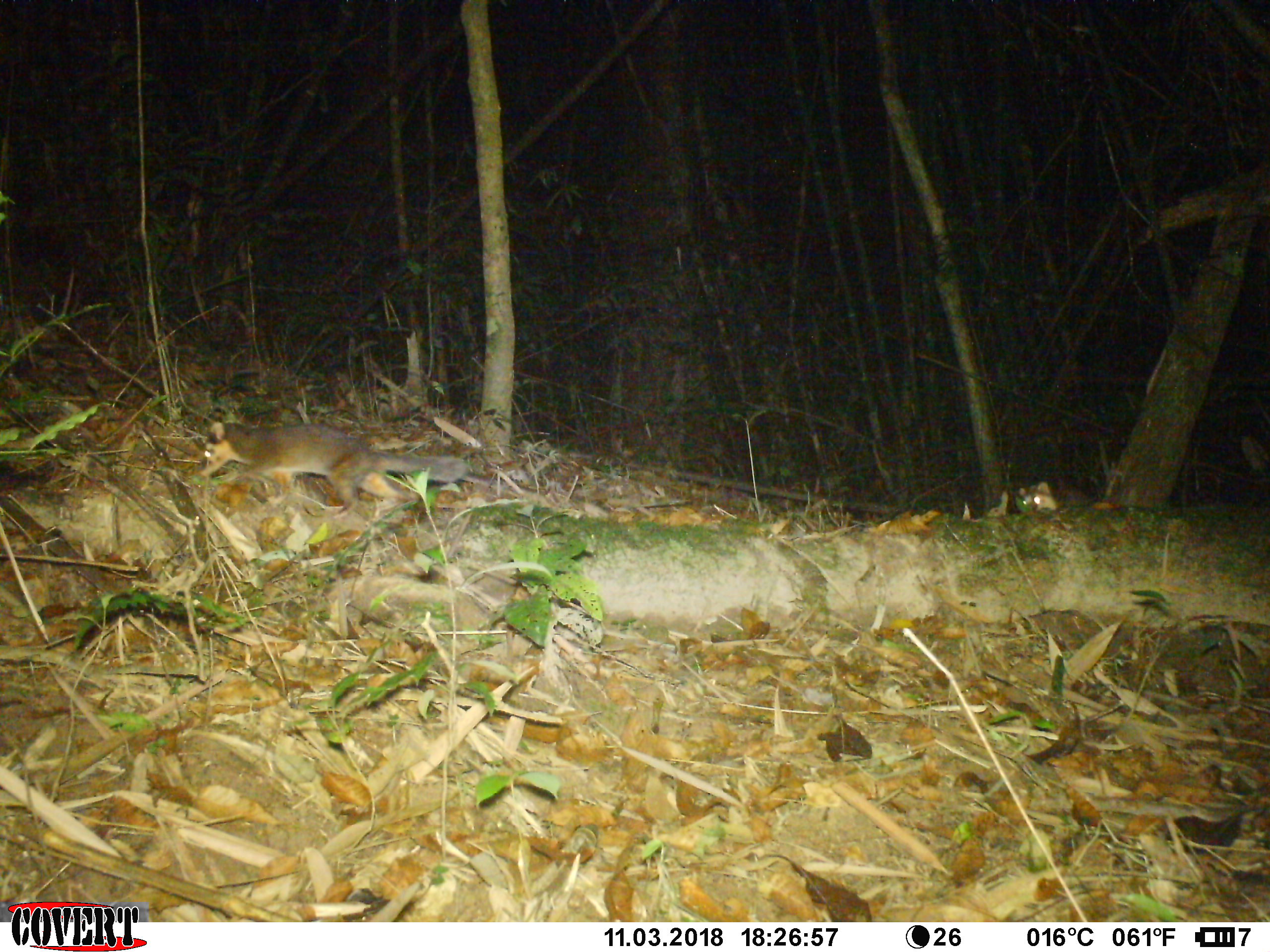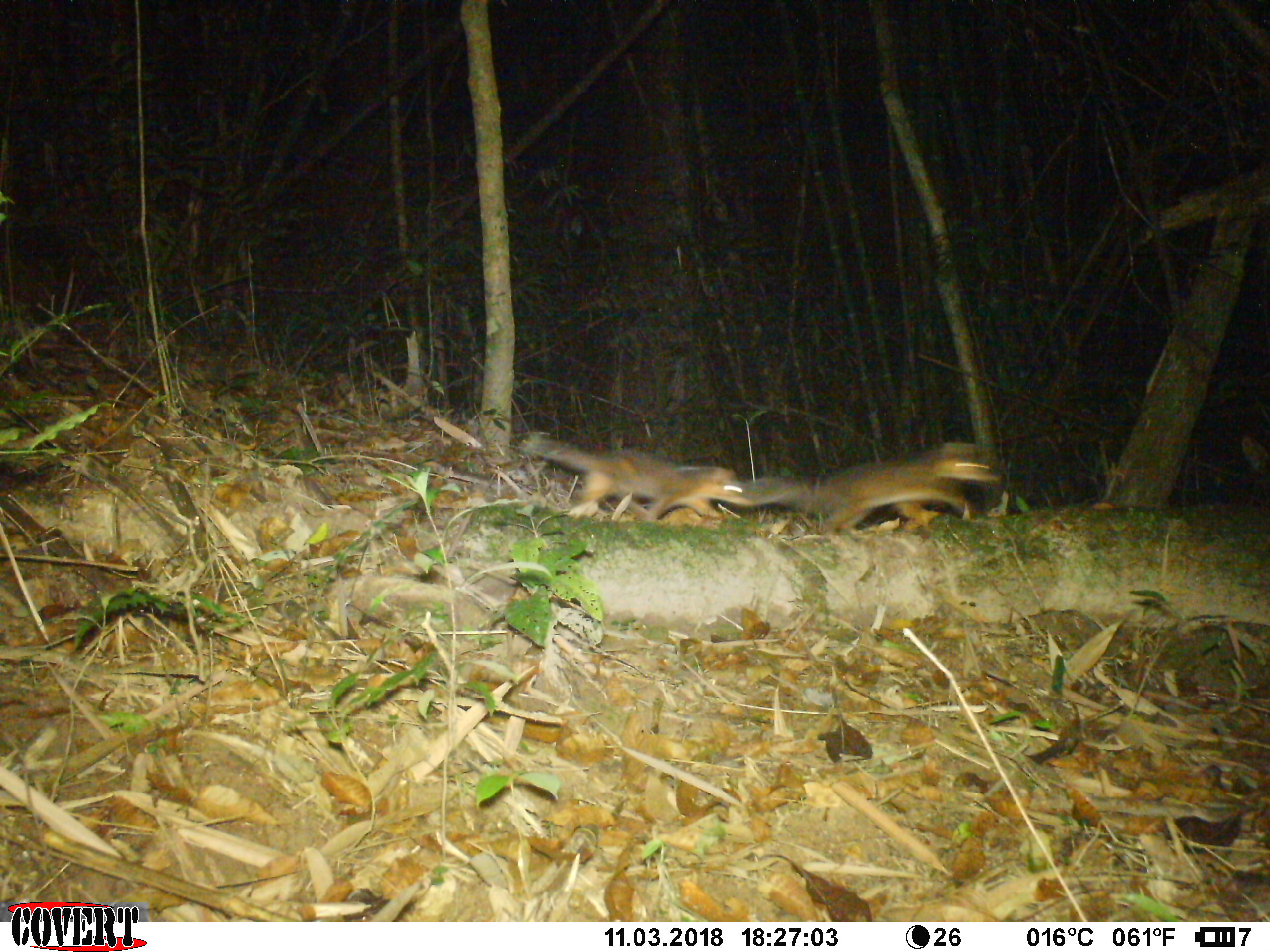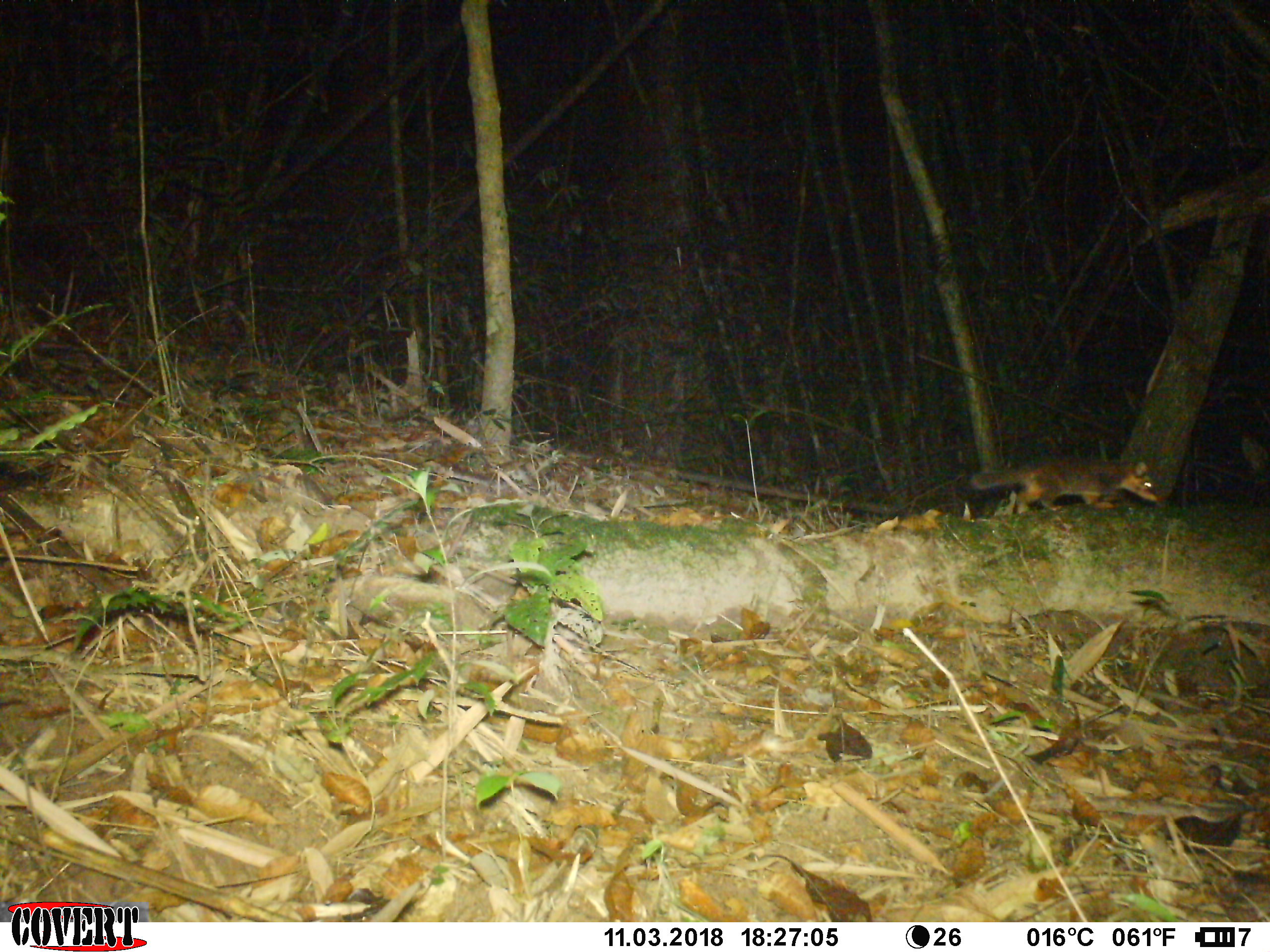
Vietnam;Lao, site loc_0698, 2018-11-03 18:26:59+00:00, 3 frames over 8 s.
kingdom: Animalia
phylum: Chordata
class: Mammalia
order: Carnivora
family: Mustelidae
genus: Melogale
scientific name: Melogale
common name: ferret badger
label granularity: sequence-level